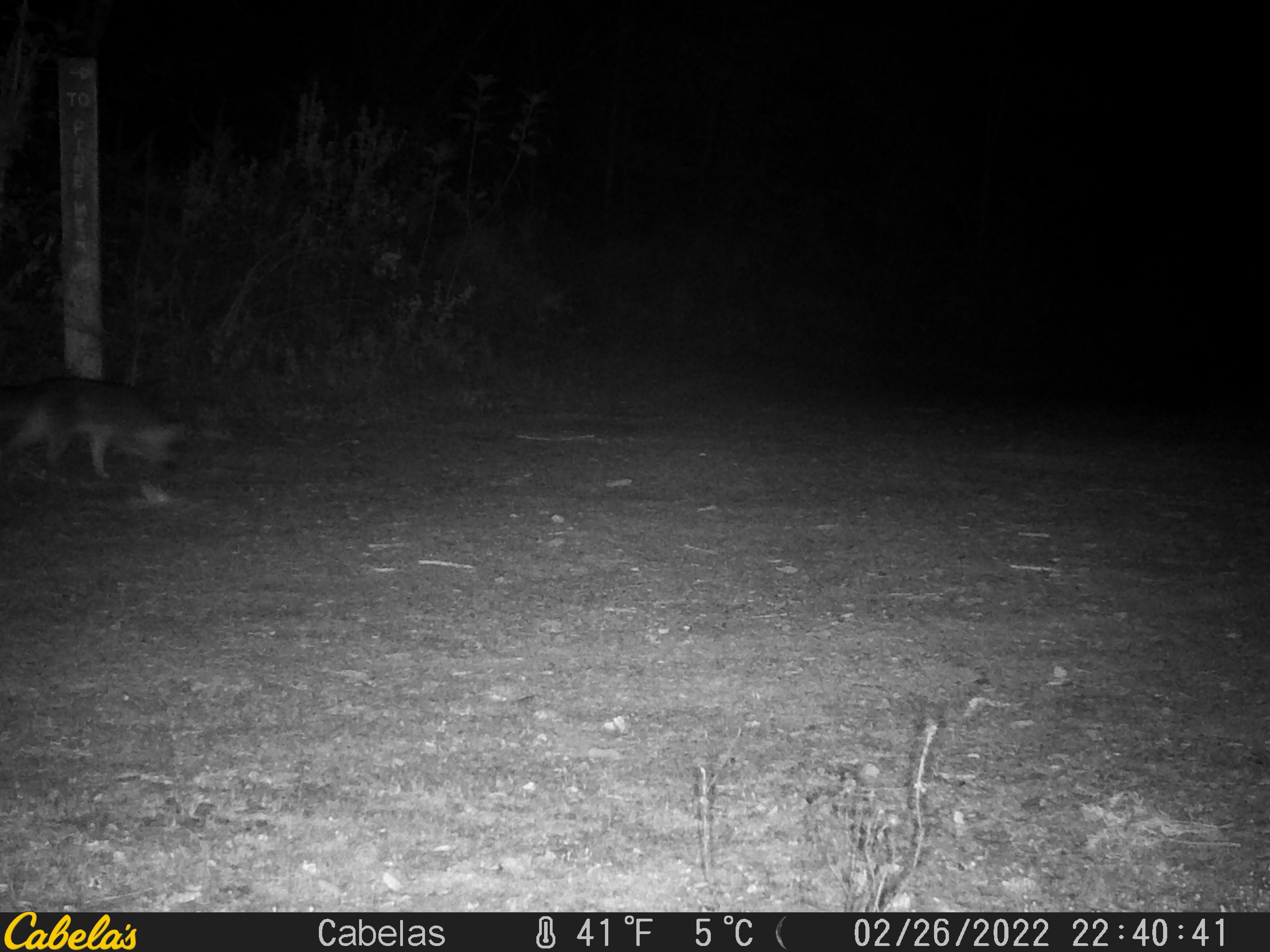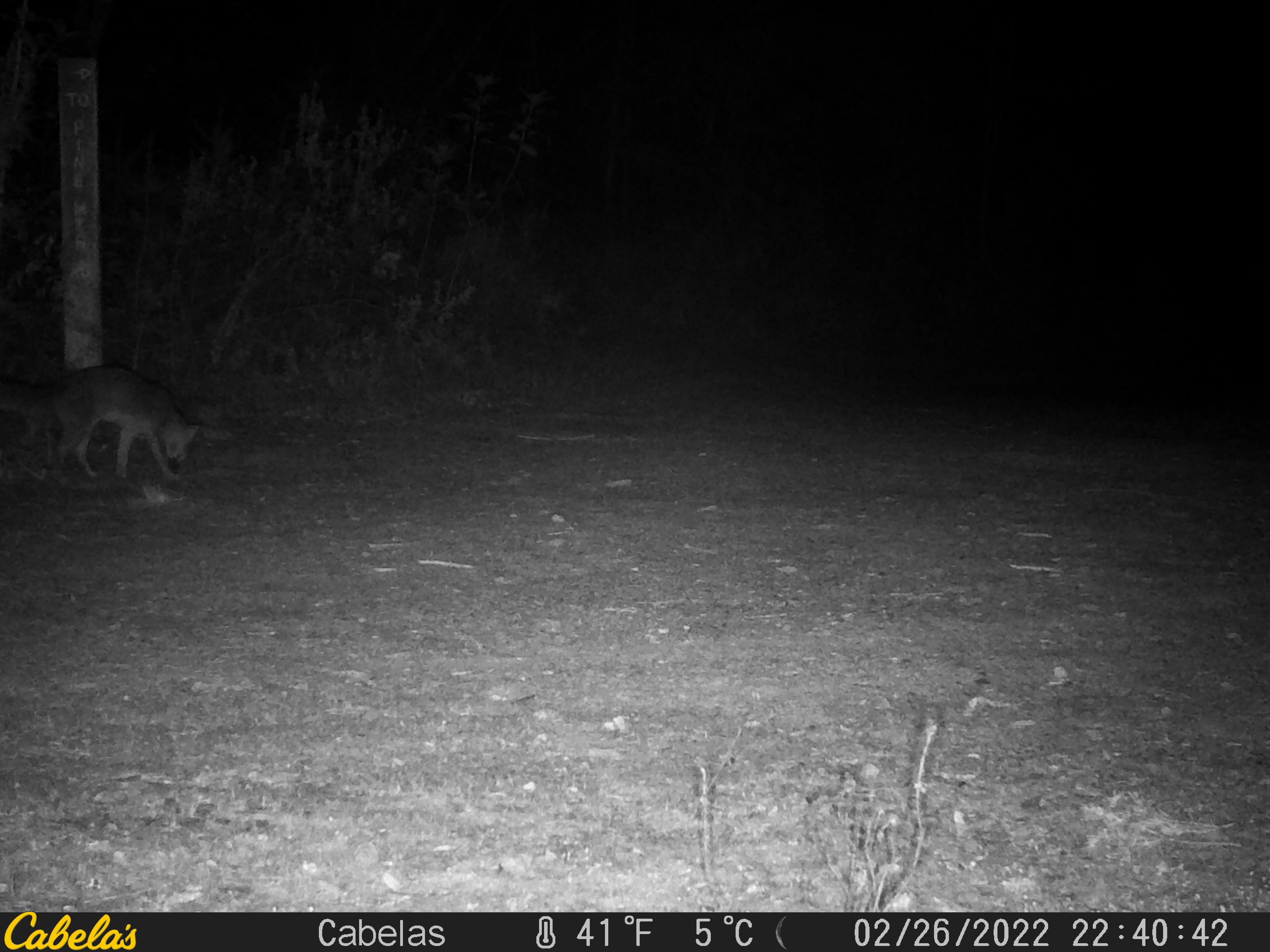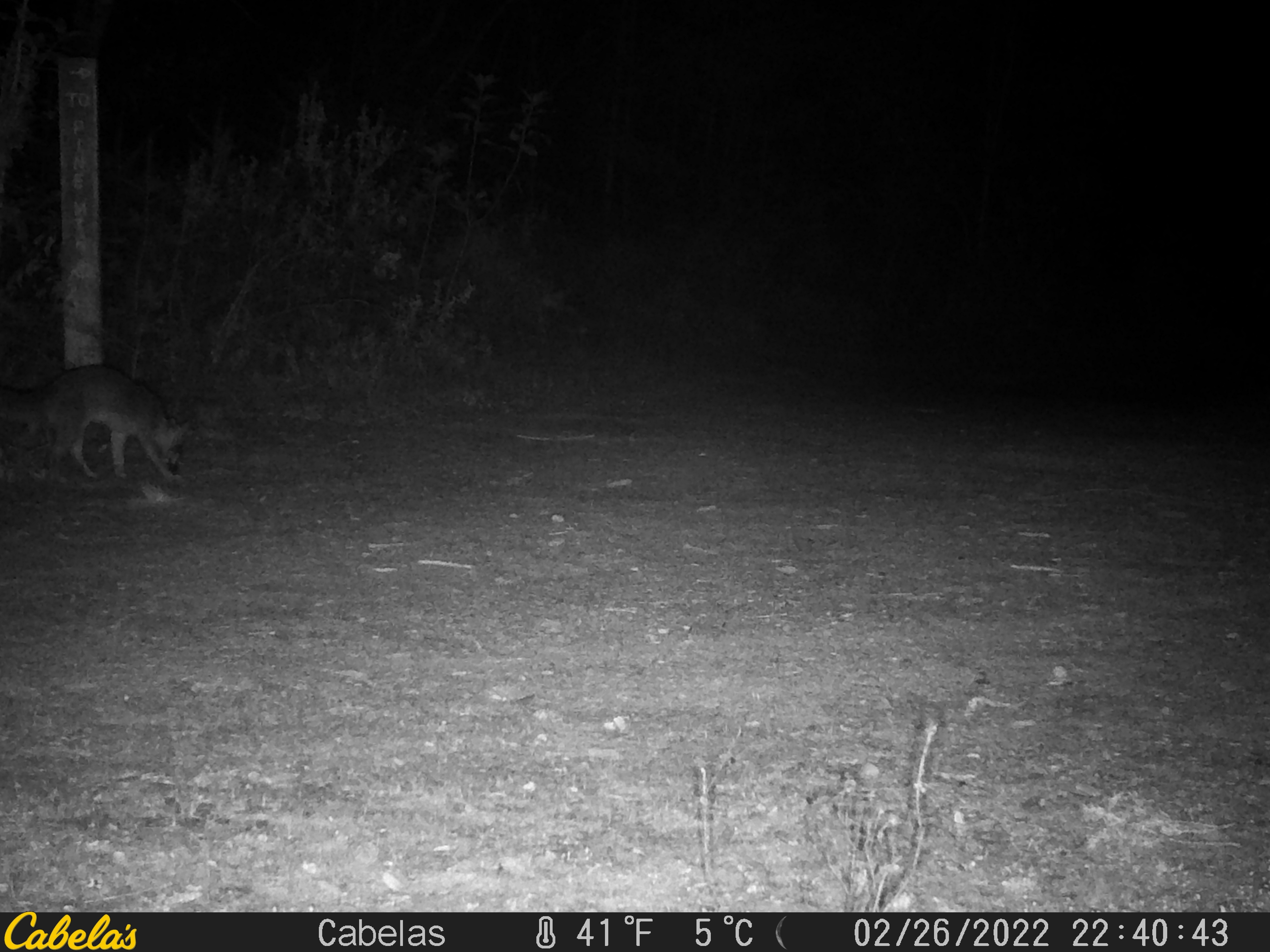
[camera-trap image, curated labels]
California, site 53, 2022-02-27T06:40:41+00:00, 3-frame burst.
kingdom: Animalia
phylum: Chordata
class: Mammalia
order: Carnivora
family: Canidae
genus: Urocyon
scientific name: Urocyon cinereoargenteus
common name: gray fox